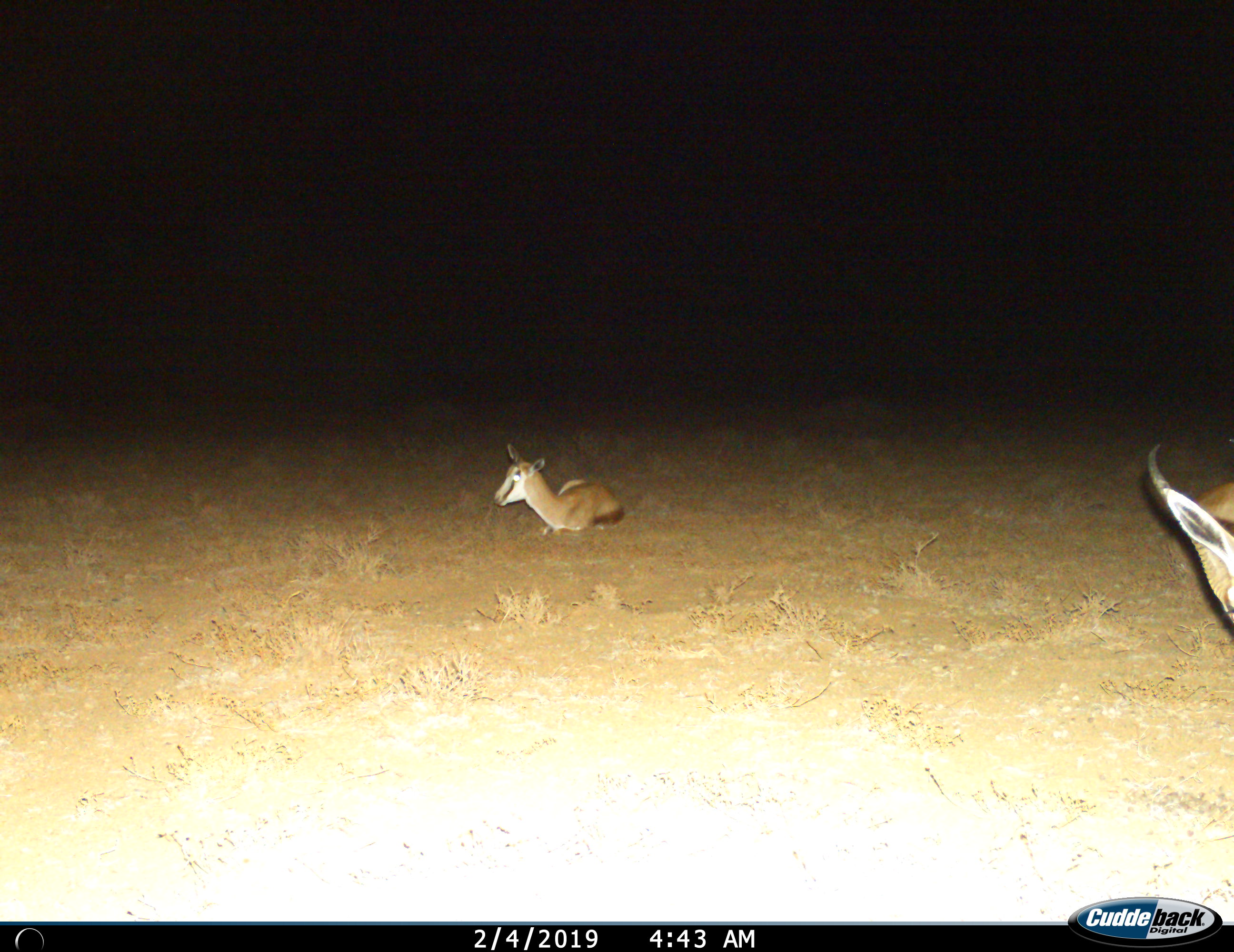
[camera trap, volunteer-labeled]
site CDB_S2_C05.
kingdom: Animalia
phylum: Chordata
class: Mammalia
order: Artiodactyla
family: Bovidae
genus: Antidorcas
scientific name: Antidorcas marsupialis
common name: springbok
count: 2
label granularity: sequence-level